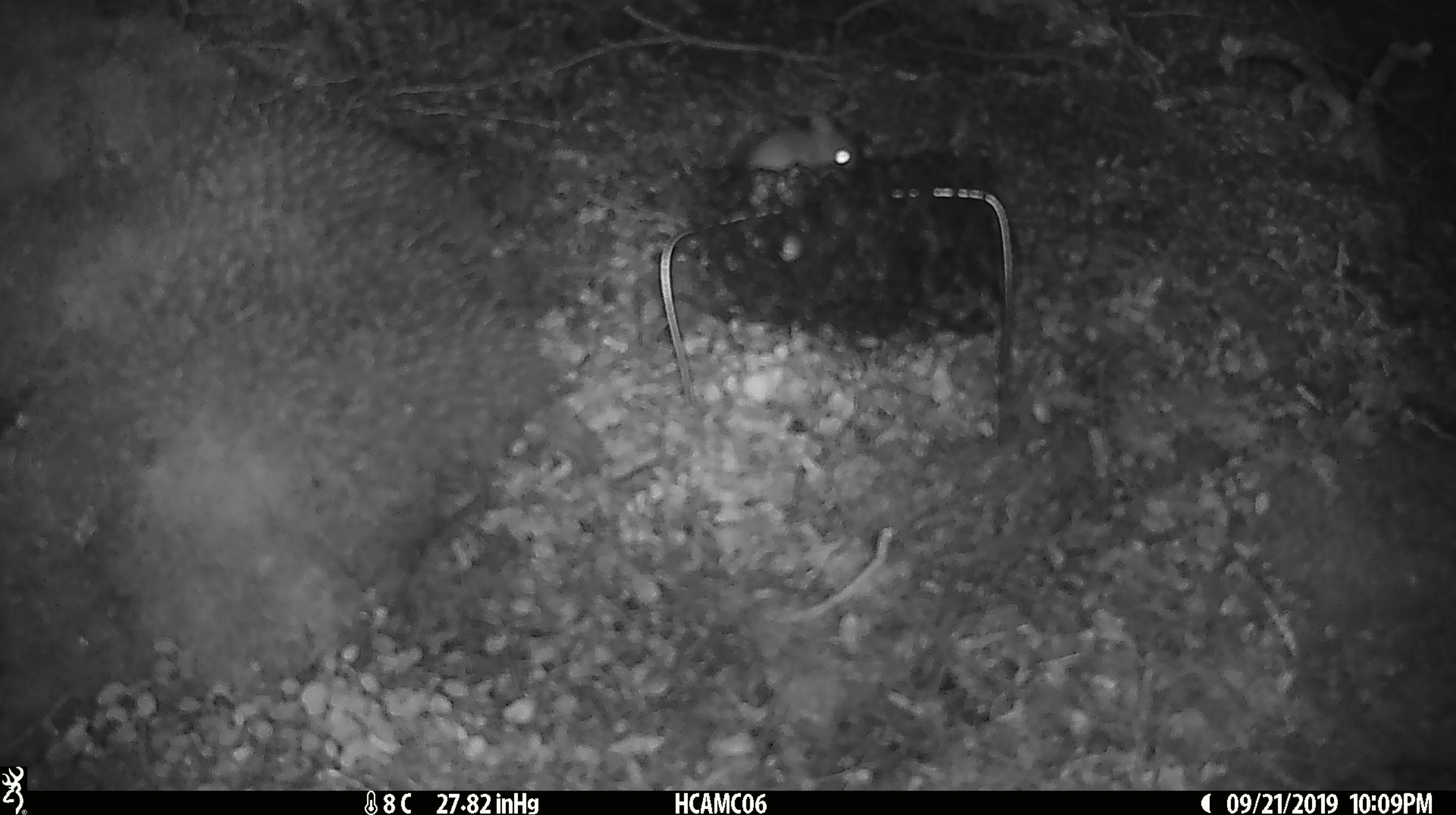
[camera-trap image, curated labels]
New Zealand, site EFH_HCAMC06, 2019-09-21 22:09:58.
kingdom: Animalia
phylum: Chordata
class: Mammalia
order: Rodentia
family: Muridae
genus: Mus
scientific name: Mus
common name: mouse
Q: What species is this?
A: Mouse (Mus).